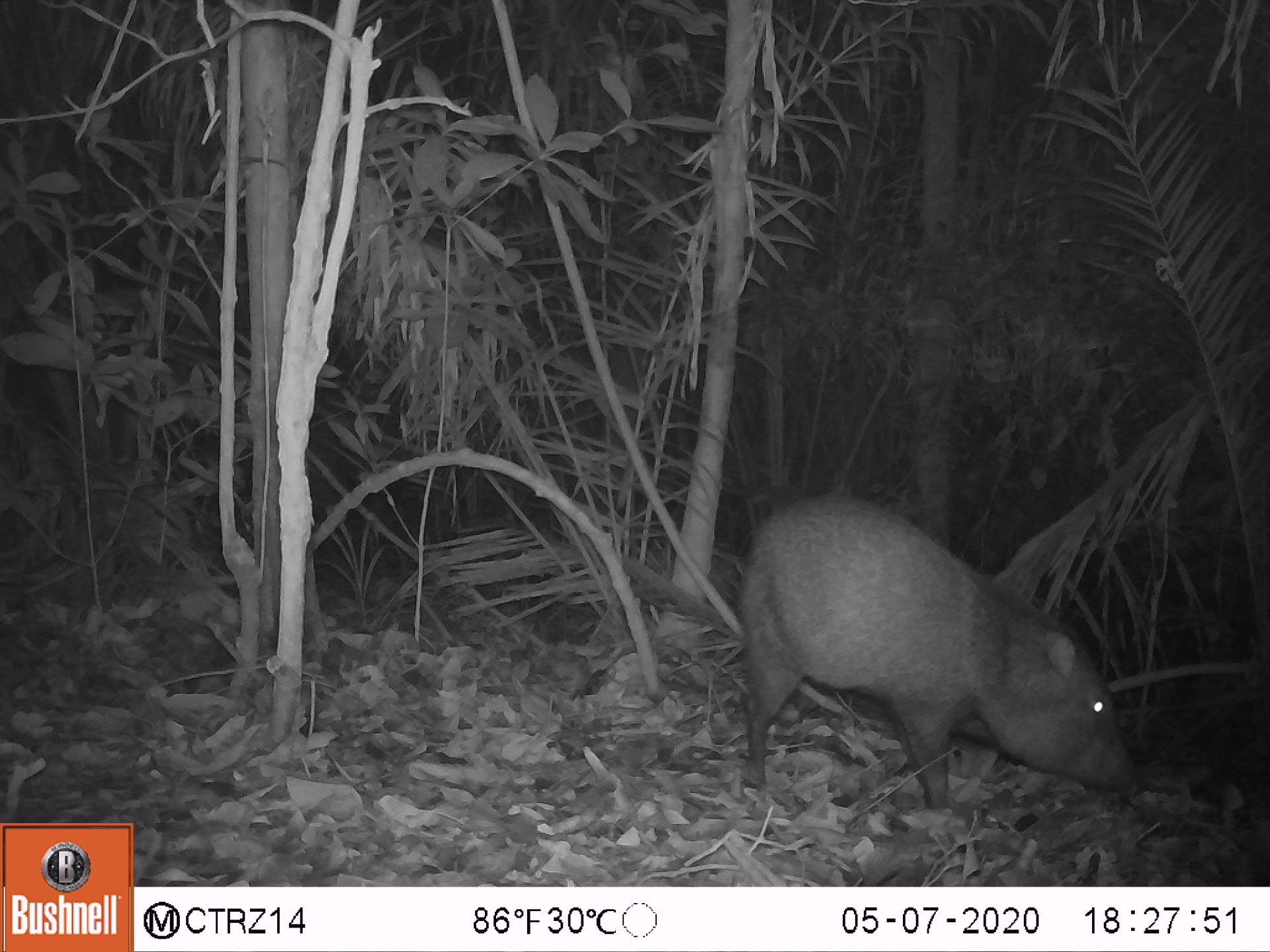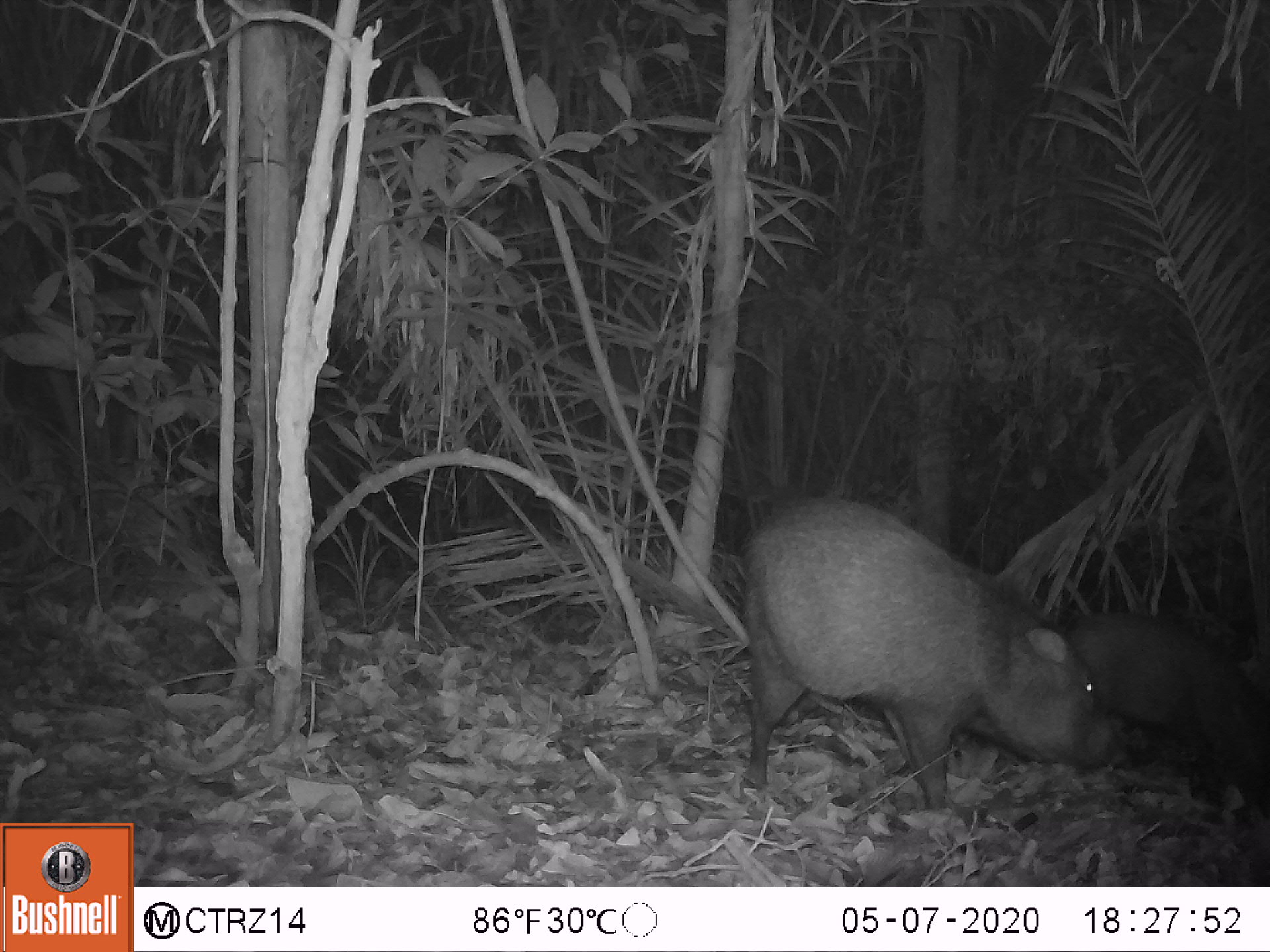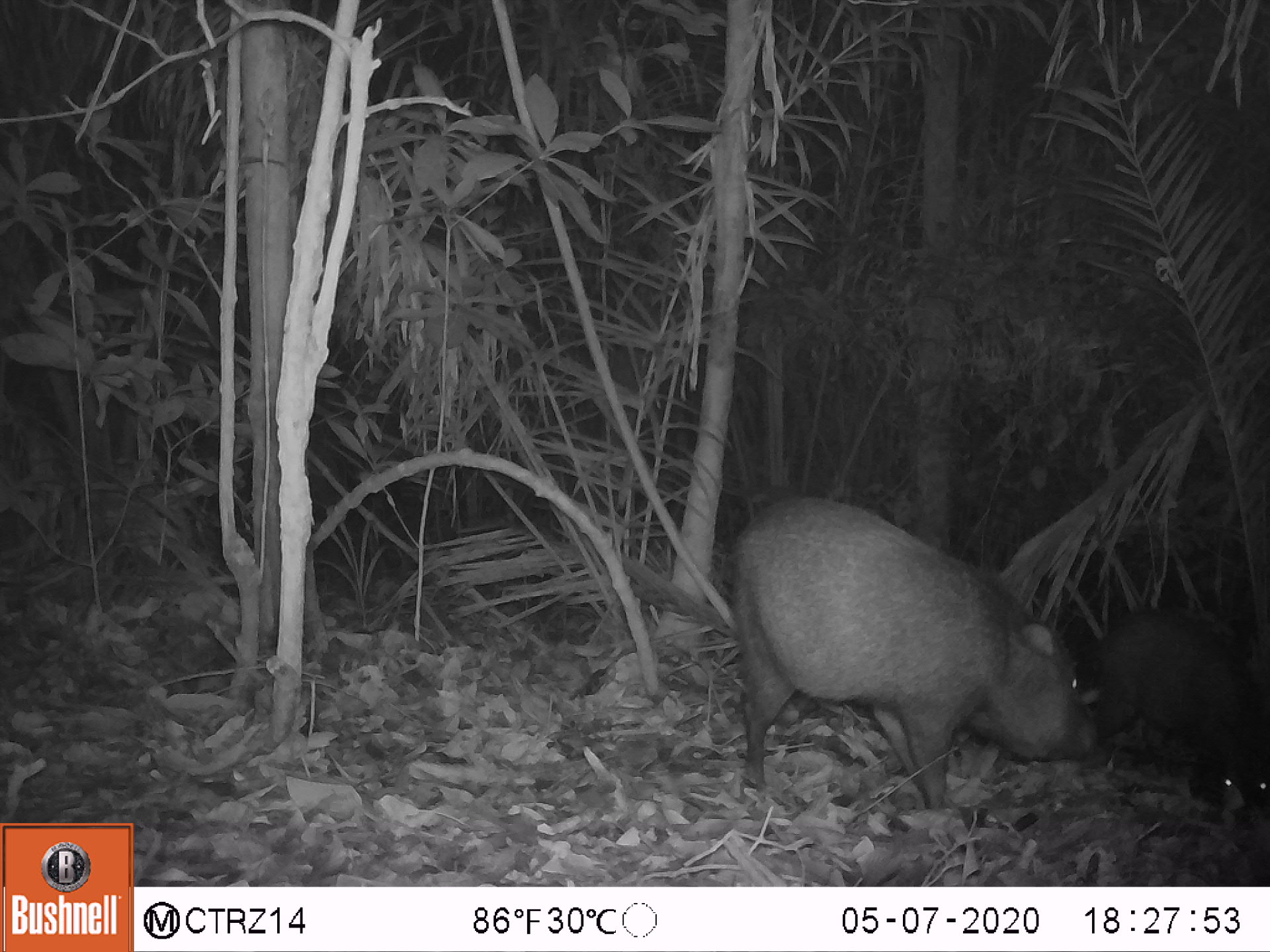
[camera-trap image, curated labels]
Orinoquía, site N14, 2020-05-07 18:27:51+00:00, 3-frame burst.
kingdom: Animalia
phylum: Chordata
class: Mammalia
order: Artiodactyla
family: Tayassuidae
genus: Pecari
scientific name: Pecari tajacu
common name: collared peccary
Collared peccary (Pecari tajacu).